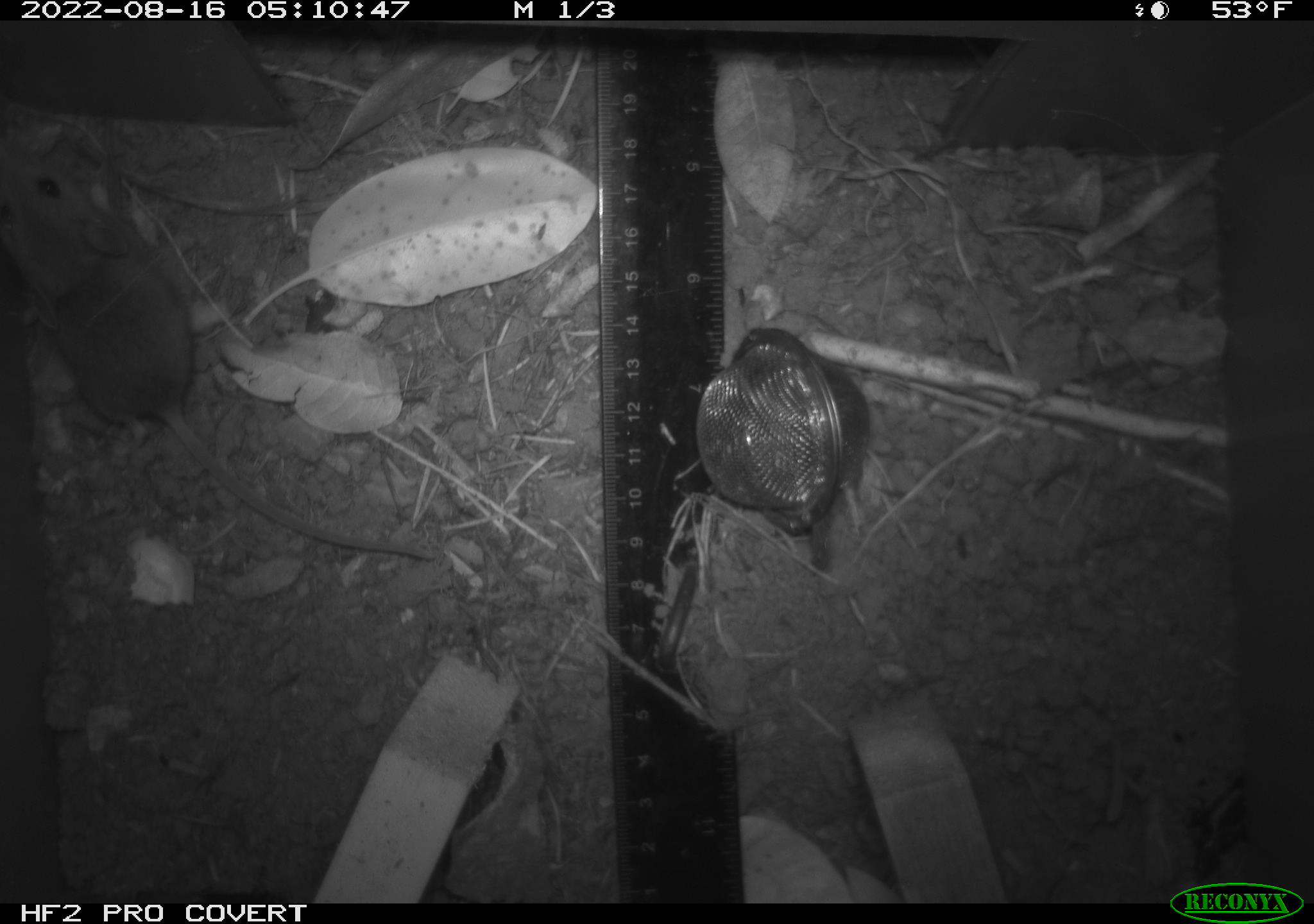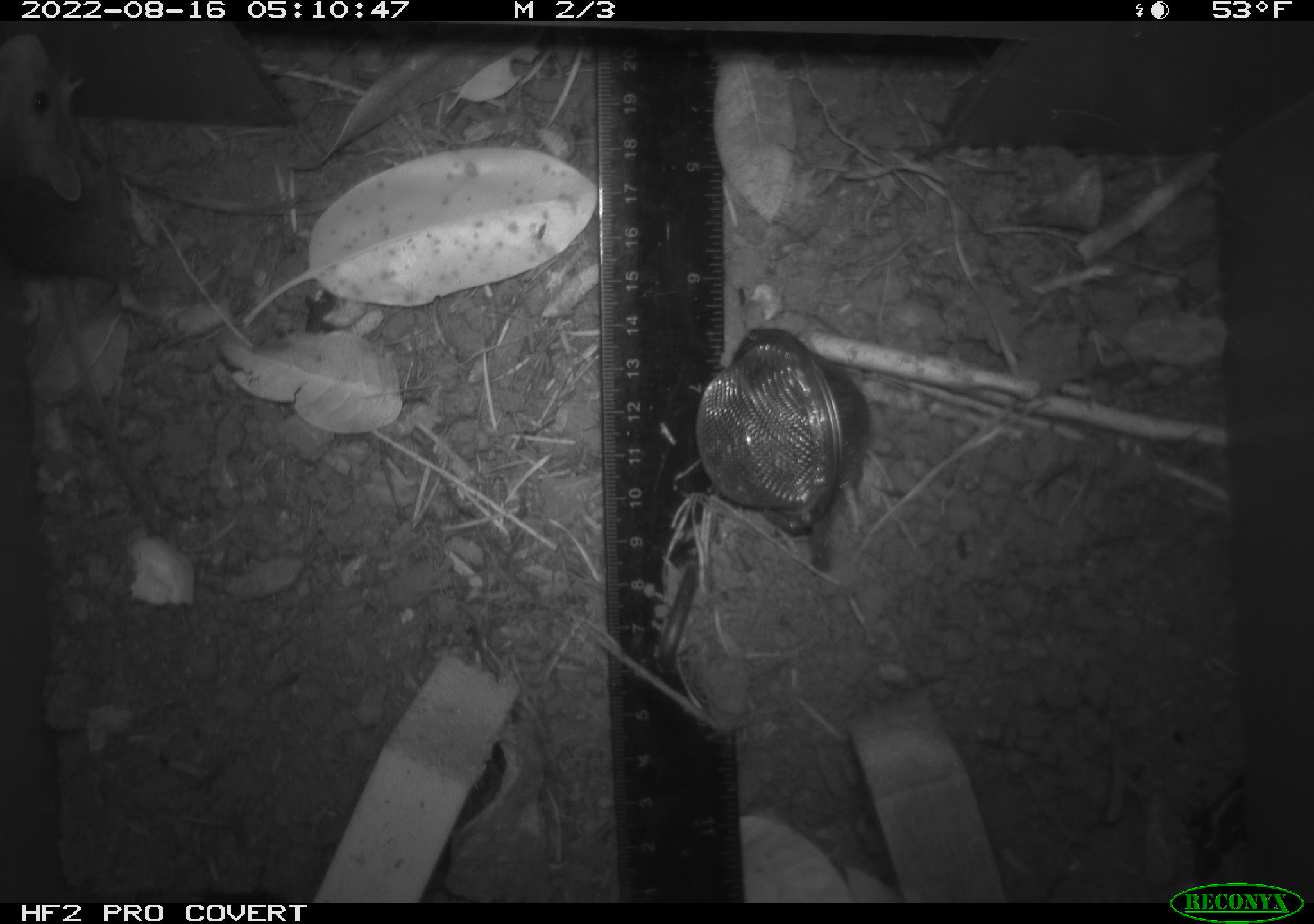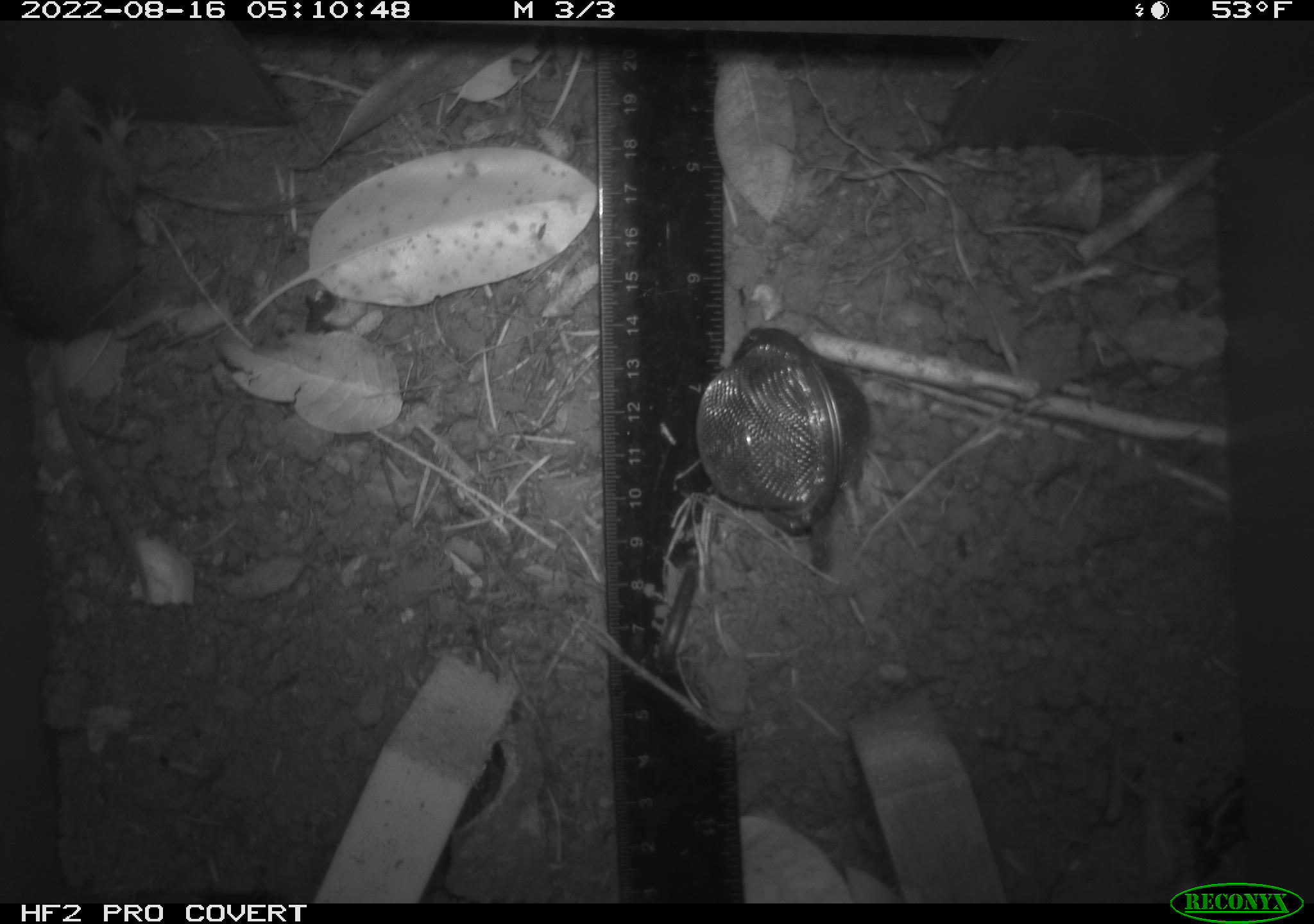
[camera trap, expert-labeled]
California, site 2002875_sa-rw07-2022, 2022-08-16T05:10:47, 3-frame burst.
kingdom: Animalia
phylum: Chordata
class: Mammalia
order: Rodentia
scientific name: Rodentia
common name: mouse species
Mouse species (Rodentia).